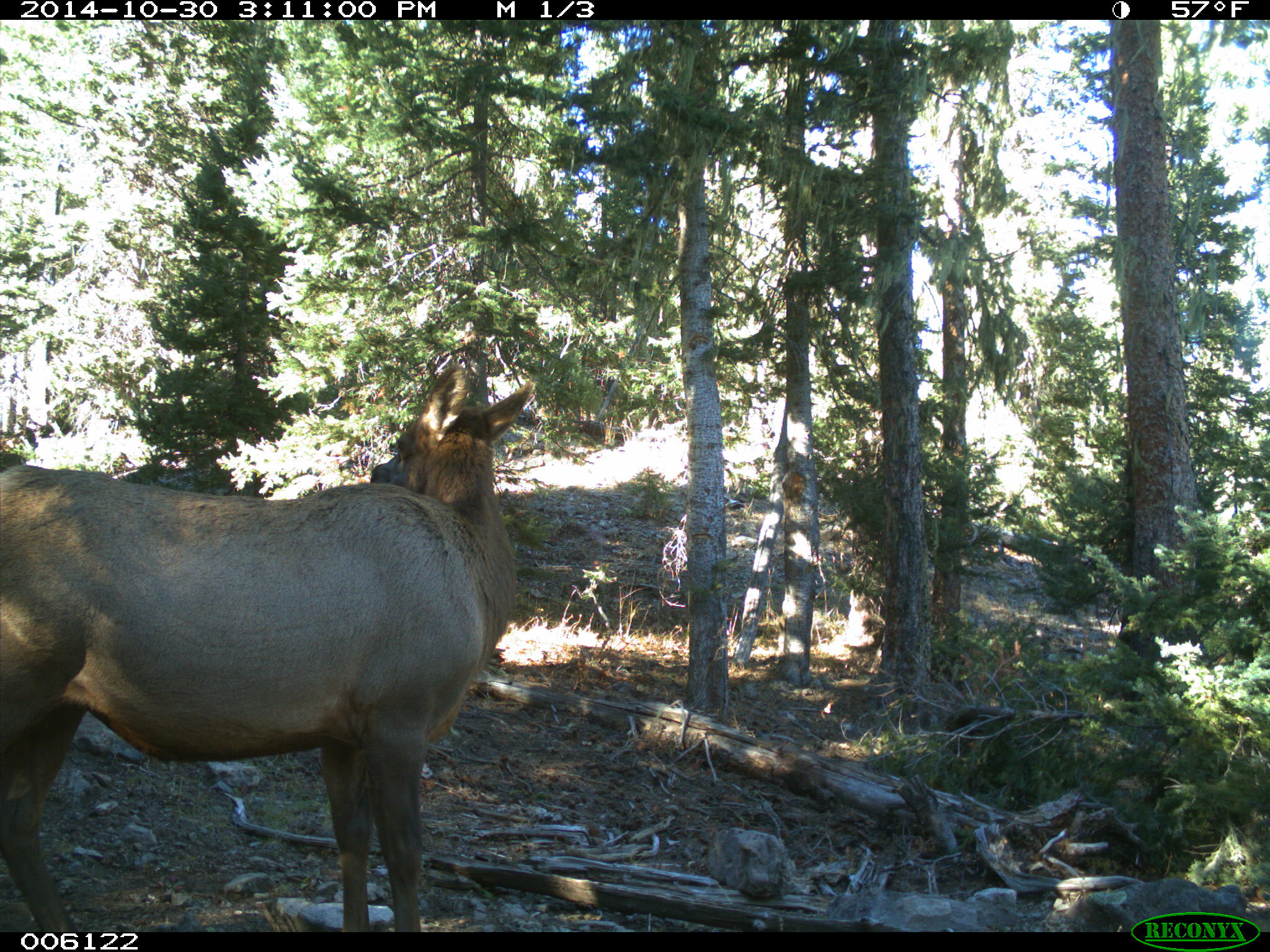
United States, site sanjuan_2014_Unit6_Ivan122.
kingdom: Animalia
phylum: Chordata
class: Mammalia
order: Artiodactyla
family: Cervidae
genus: Cervus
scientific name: Cervus elaphus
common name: red deer